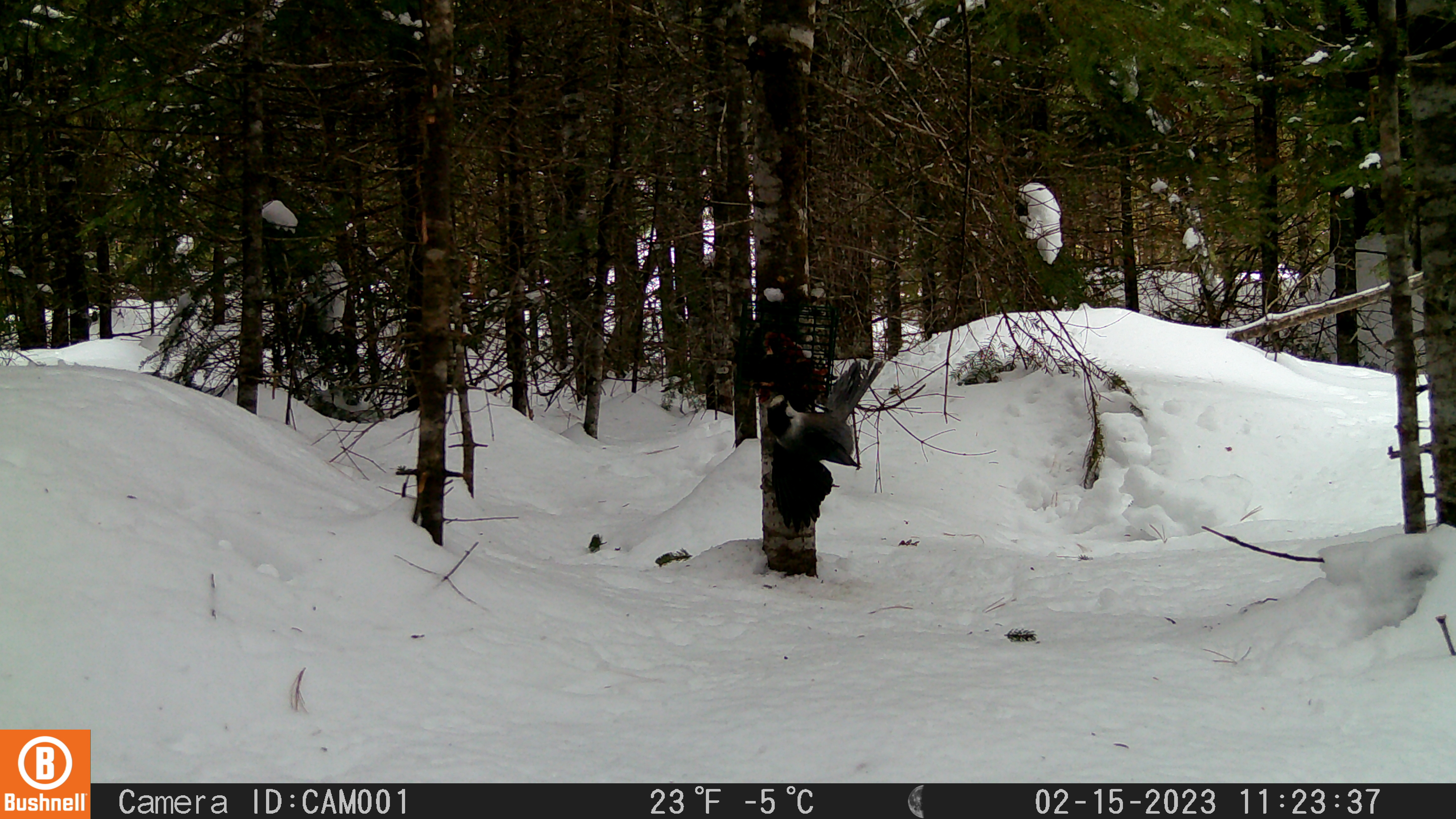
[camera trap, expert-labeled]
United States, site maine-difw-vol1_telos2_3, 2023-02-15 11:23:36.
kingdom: Animalia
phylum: Chordata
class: Aves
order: Passeriformes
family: Corvidae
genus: Perisoreus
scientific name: Perisoreus canadensis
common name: canada jay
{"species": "canada jay (Perisoreus canadensis)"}